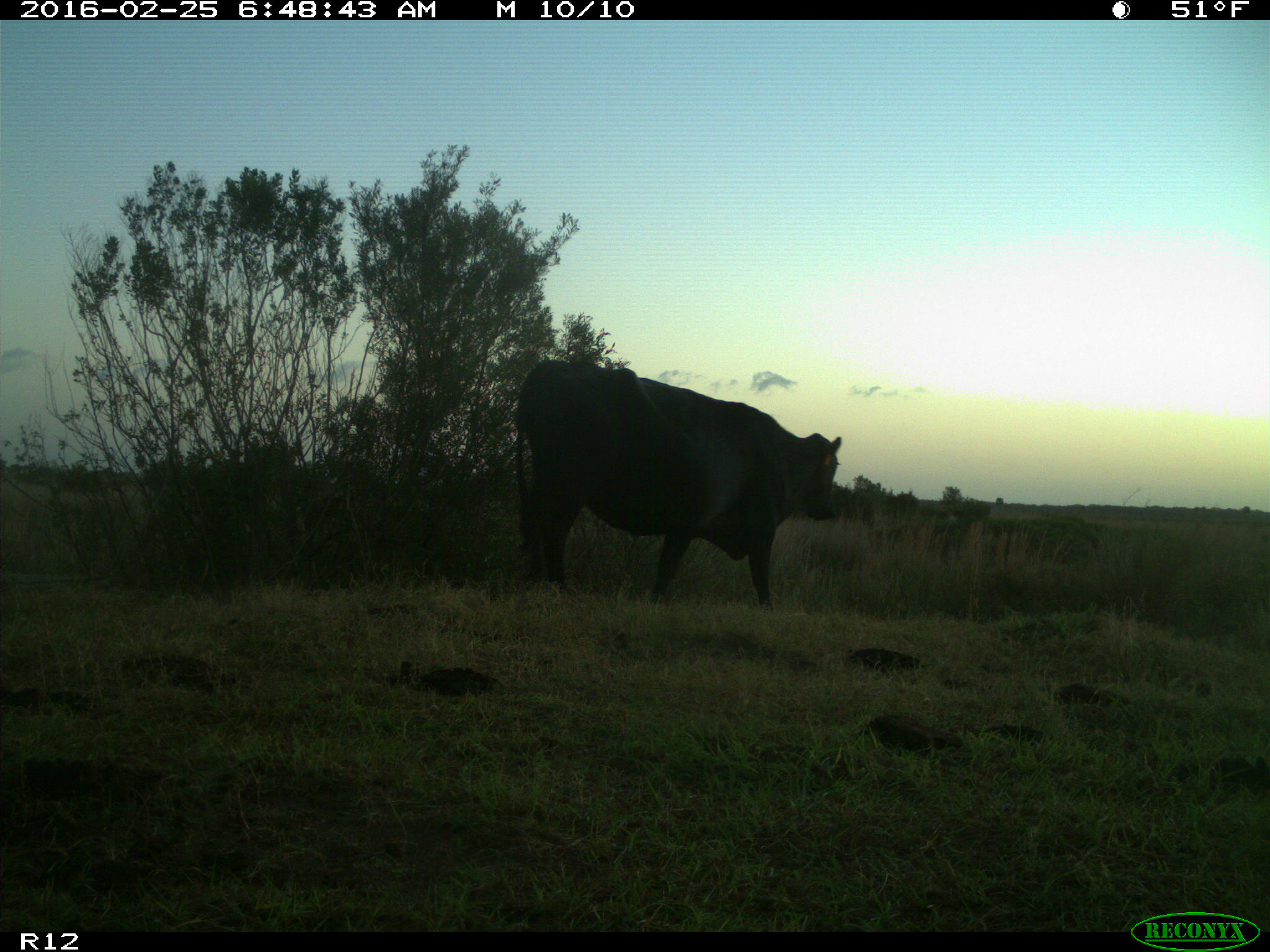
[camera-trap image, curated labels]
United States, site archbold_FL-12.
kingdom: Animalia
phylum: Chordata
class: Mammalia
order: Artiodactyla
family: Bovidae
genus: Bos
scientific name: Bos taurus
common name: domestic cow